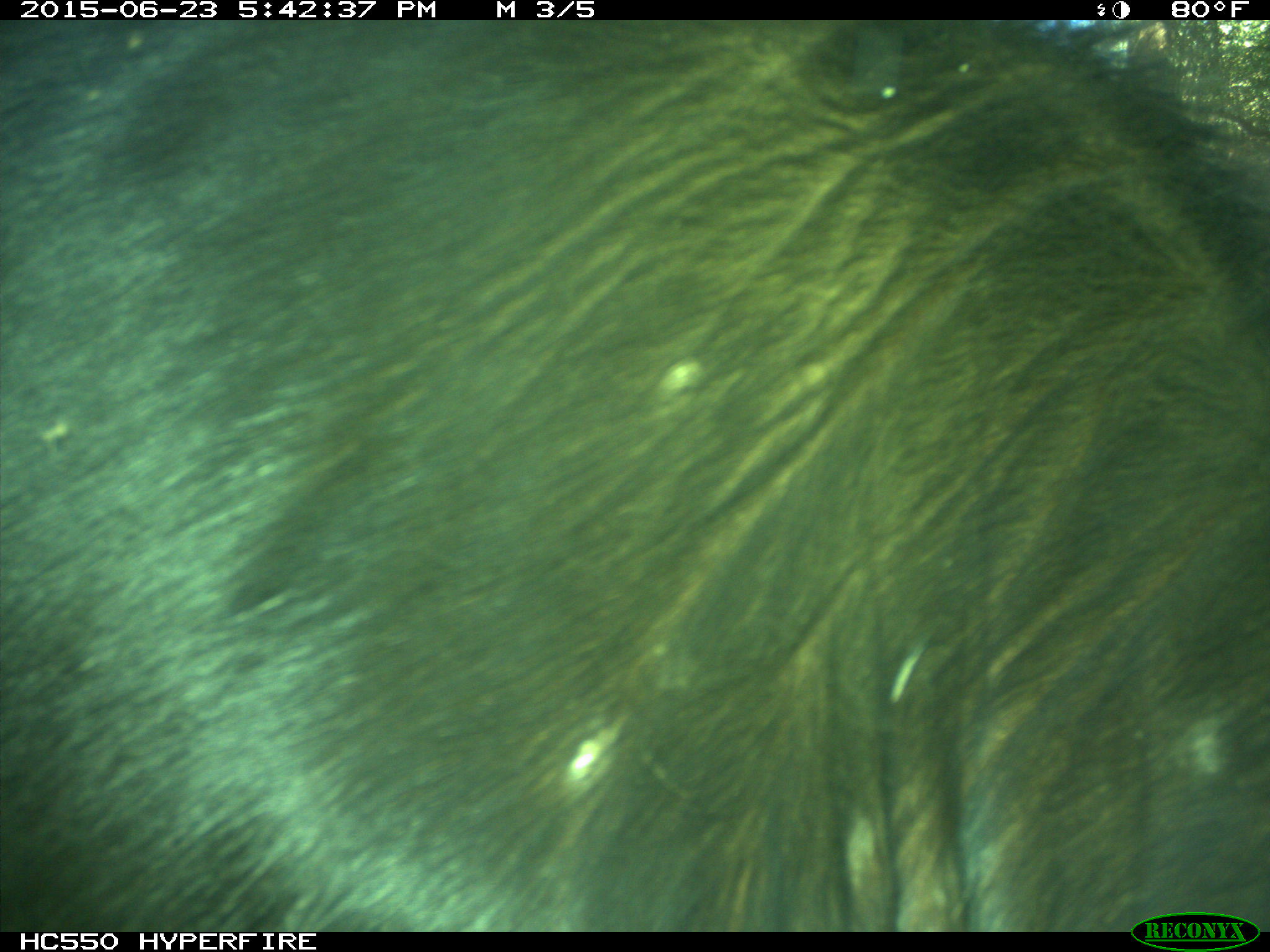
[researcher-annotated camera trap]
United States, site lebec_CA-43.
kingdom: Animalia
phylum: Chordata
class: Mammalia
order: Artiodactyla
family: Bovidae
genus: Bos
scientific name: Bos taurus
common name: domestic cow